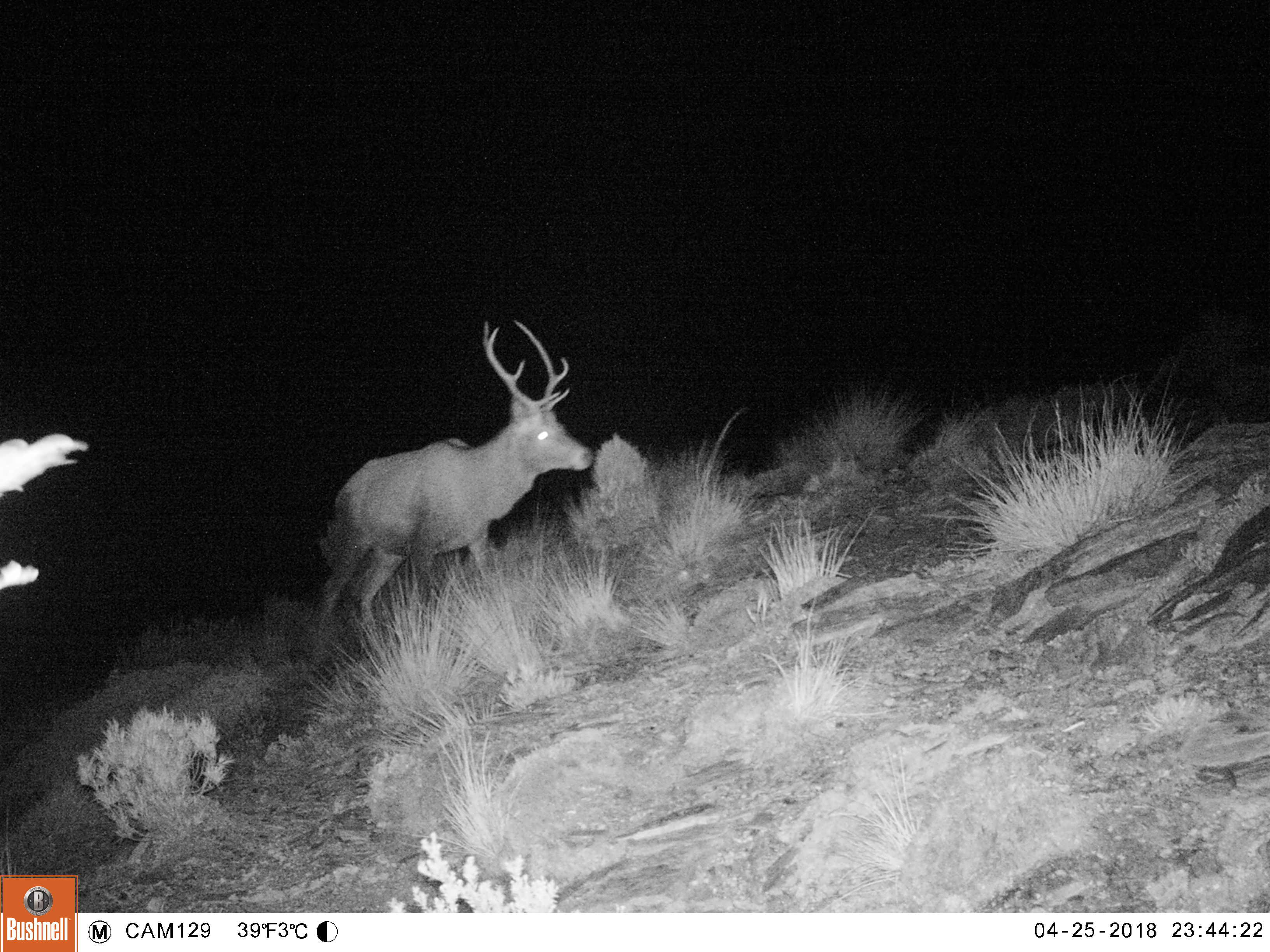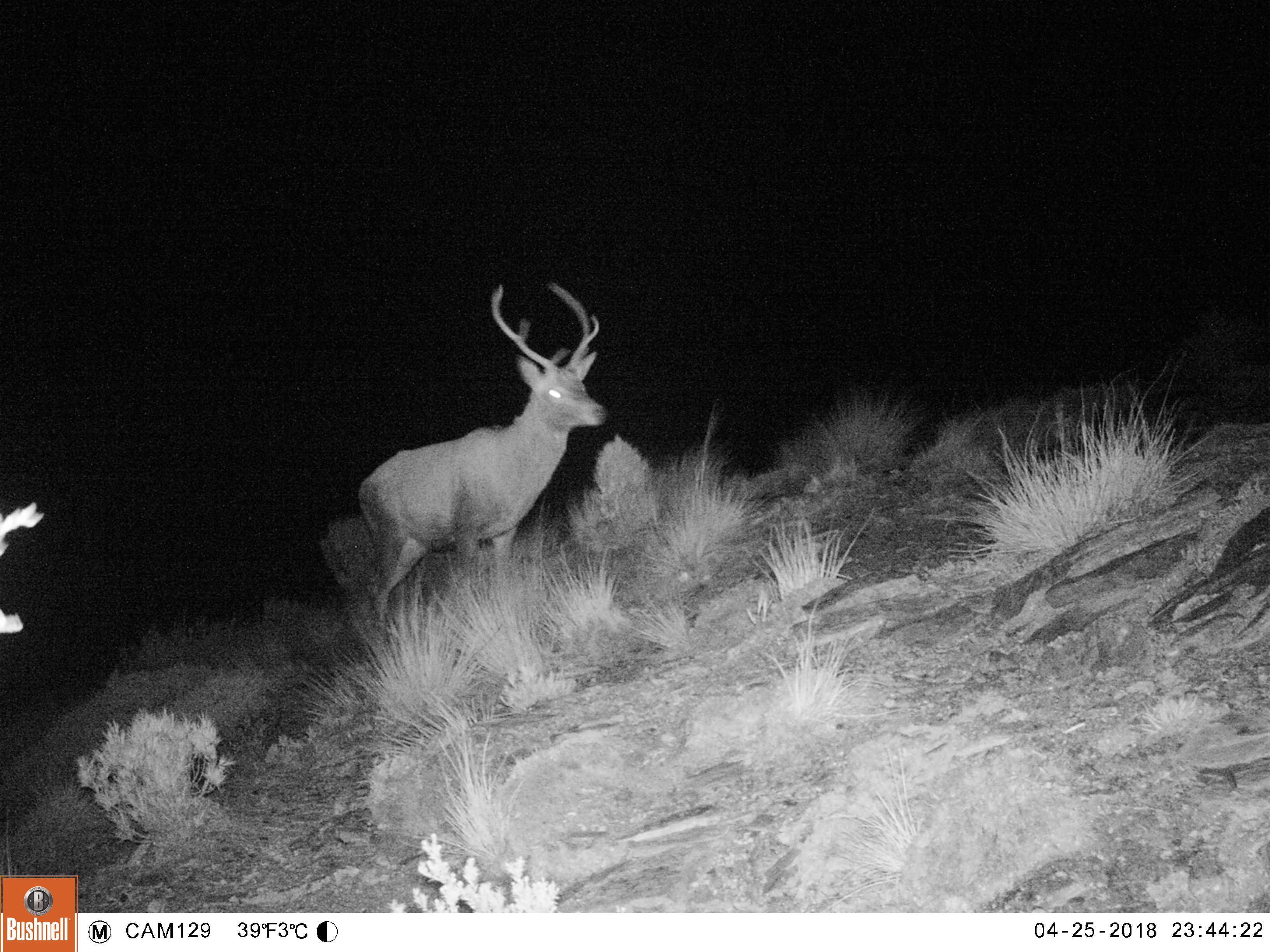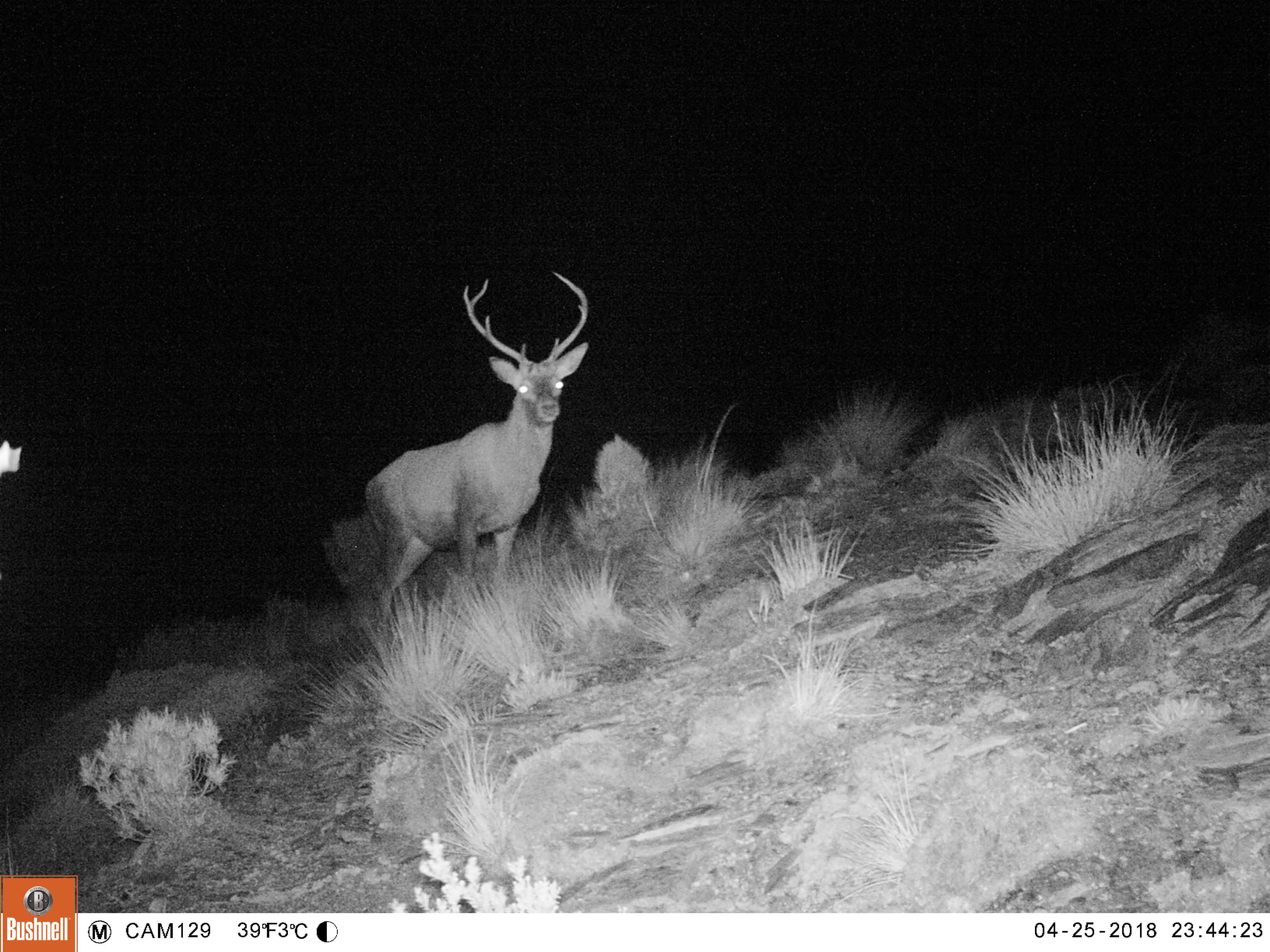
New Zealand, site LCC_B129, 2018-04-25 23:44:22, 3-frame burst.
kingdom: Animalia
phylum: Chordata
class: Mammalia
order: Artiodactyla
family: Cervidae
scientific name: Cervidae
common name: deer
Deer (Cervidae).